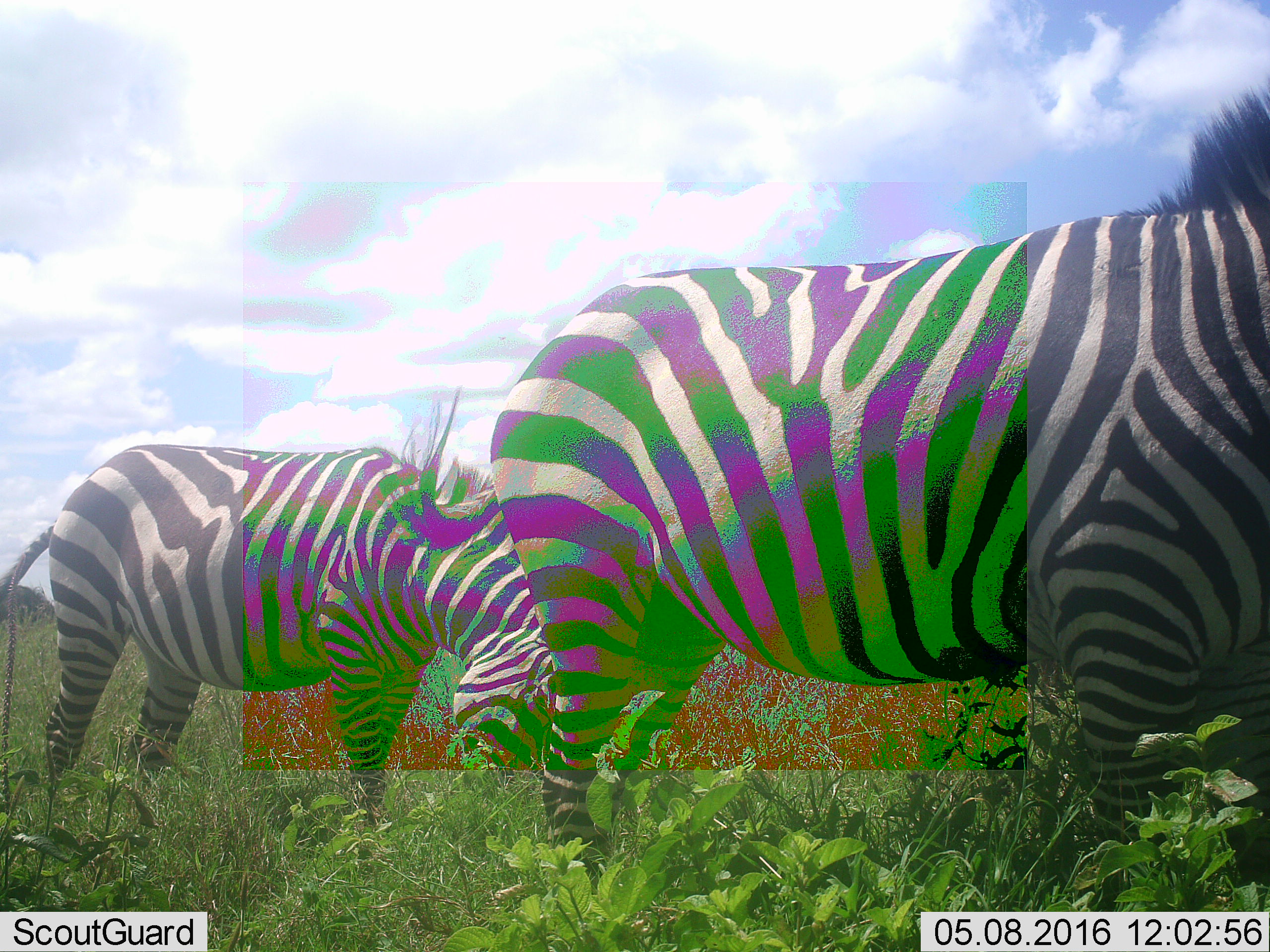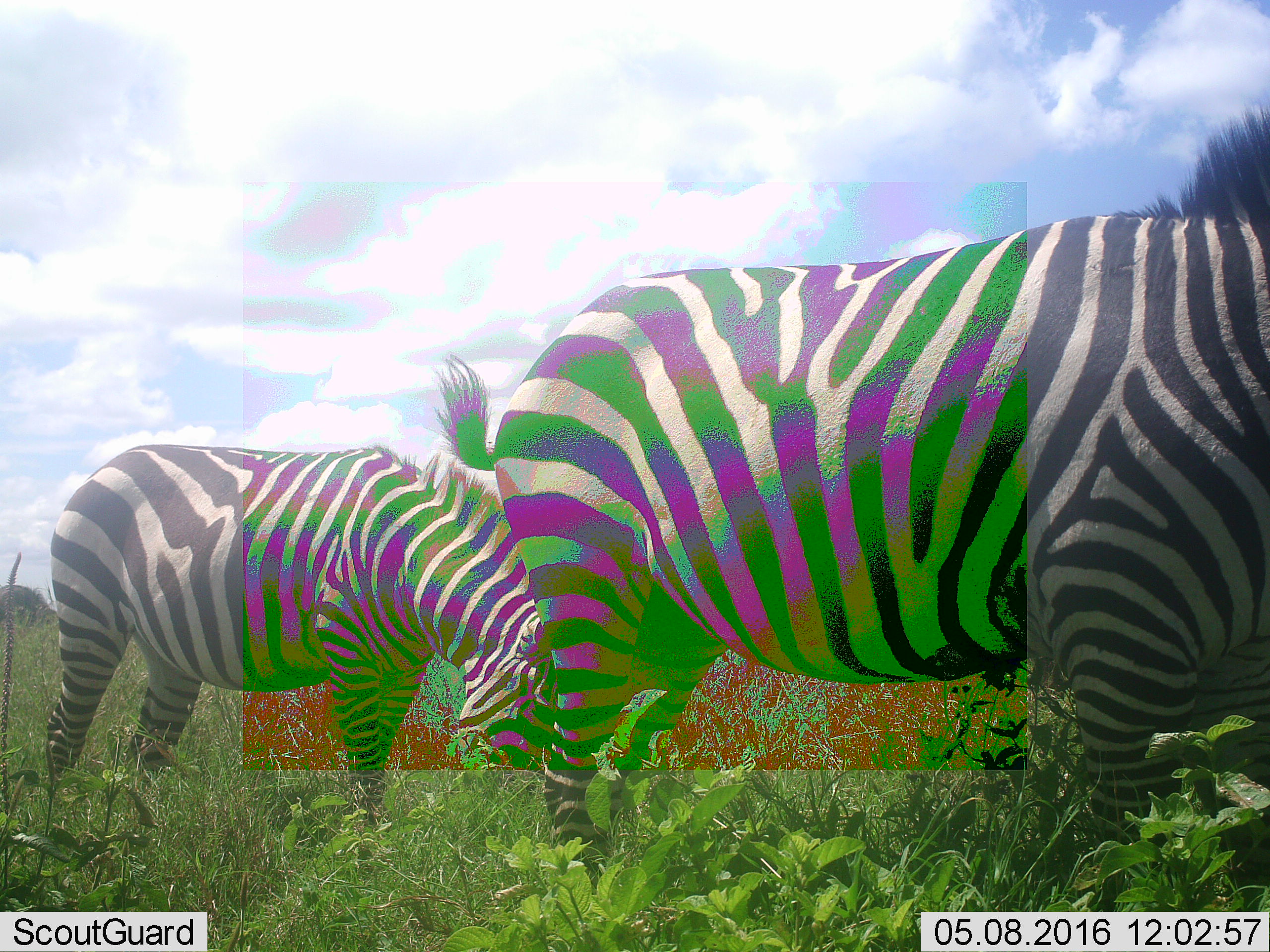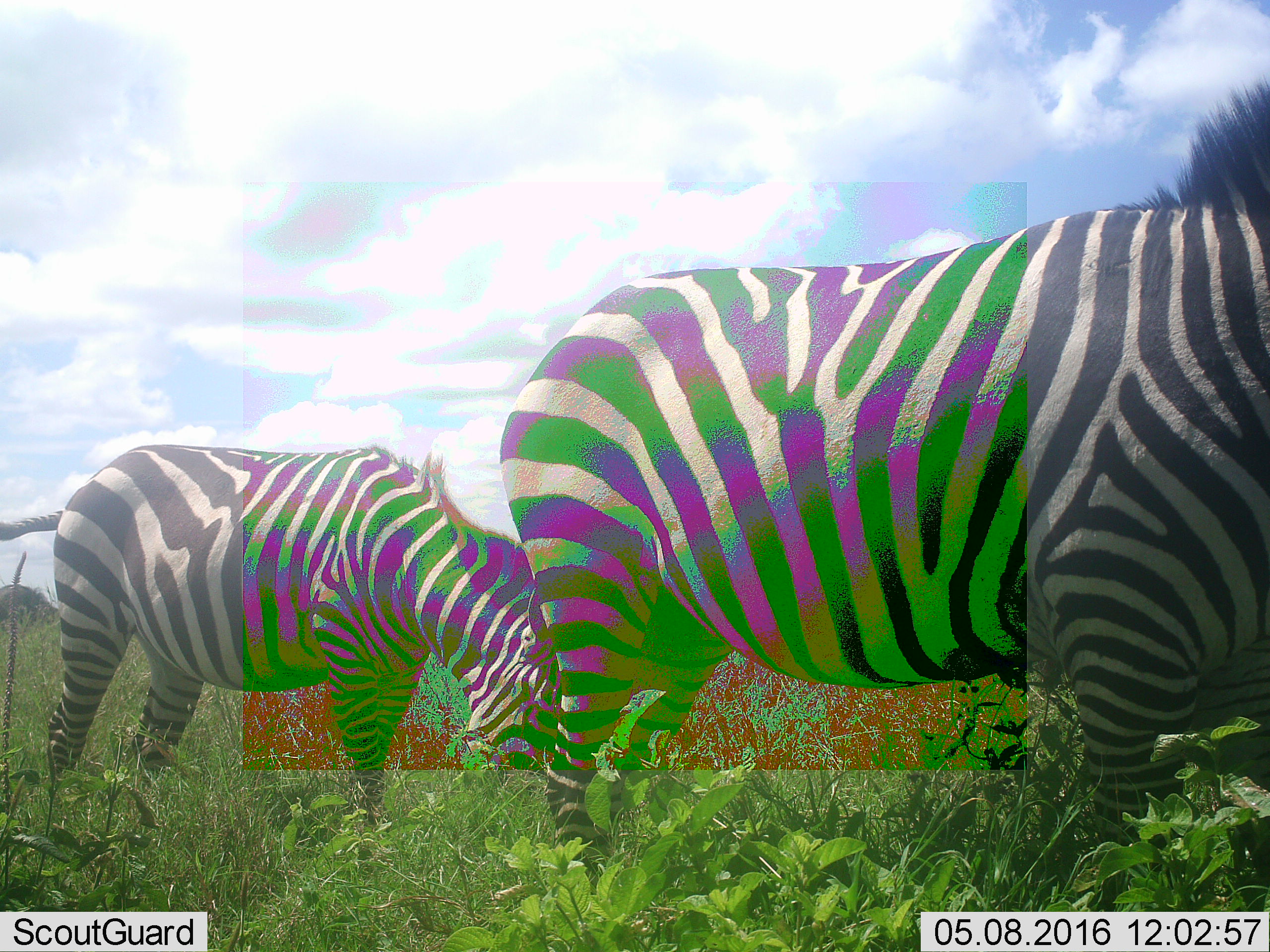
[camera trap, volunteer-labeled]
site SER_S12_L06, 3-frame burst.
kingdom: Animalia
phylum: Chordata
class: Mammalia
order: Perissodactyla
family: Equidae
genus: Equus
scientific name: Equus quagga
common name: plains zebra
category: zebraplains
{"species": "zebraplains (plains zebra) (Equus quagga)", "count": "2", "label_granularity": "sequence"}